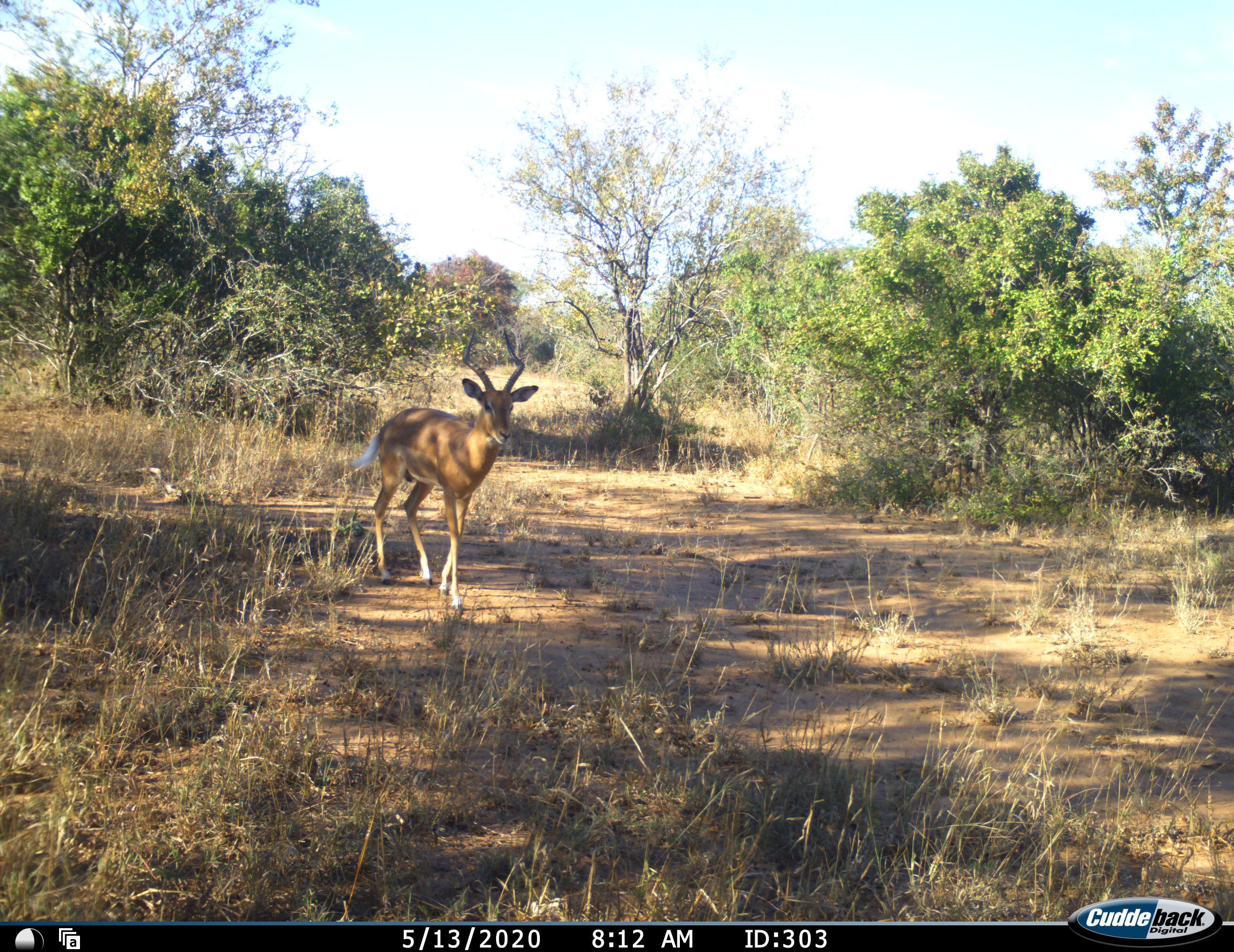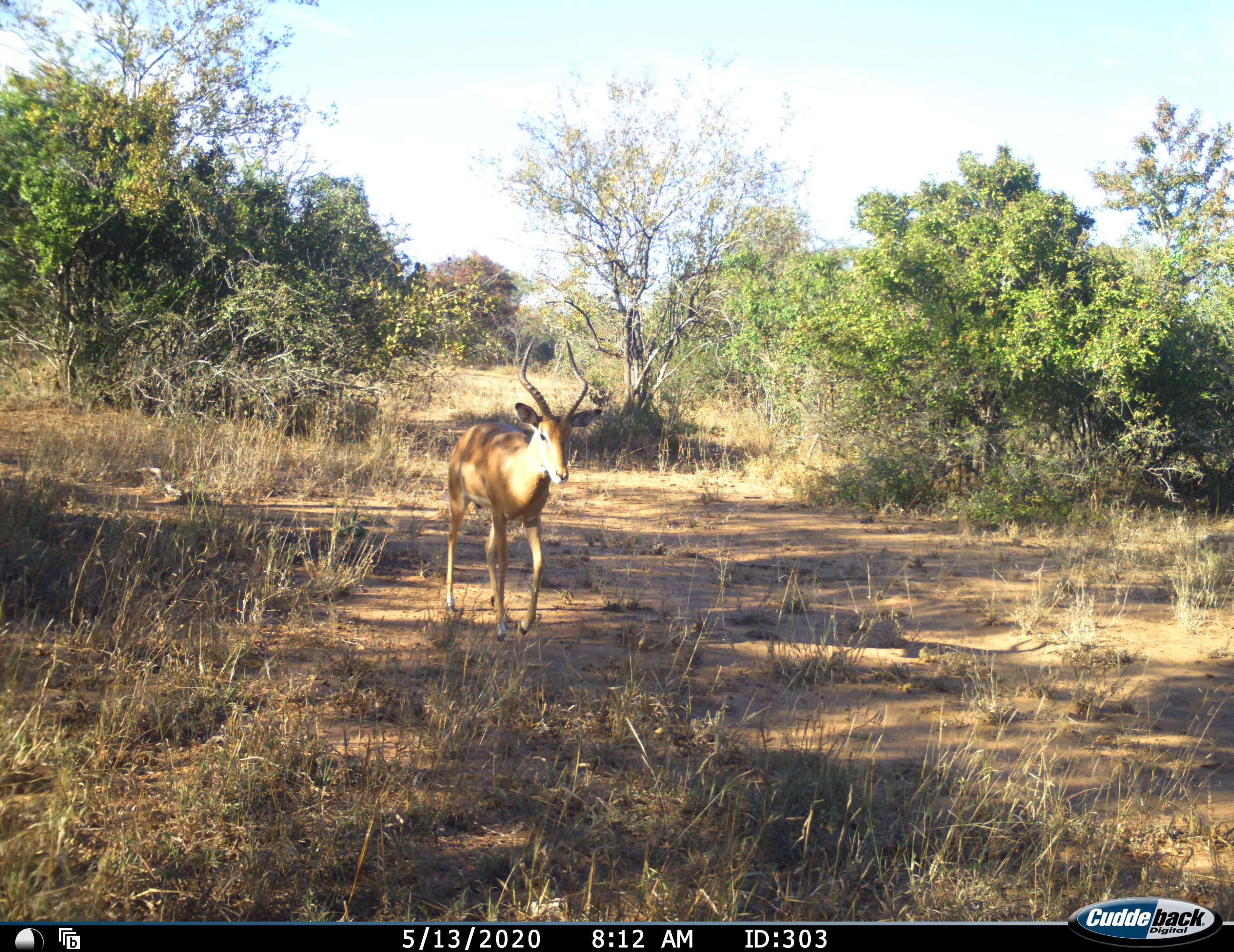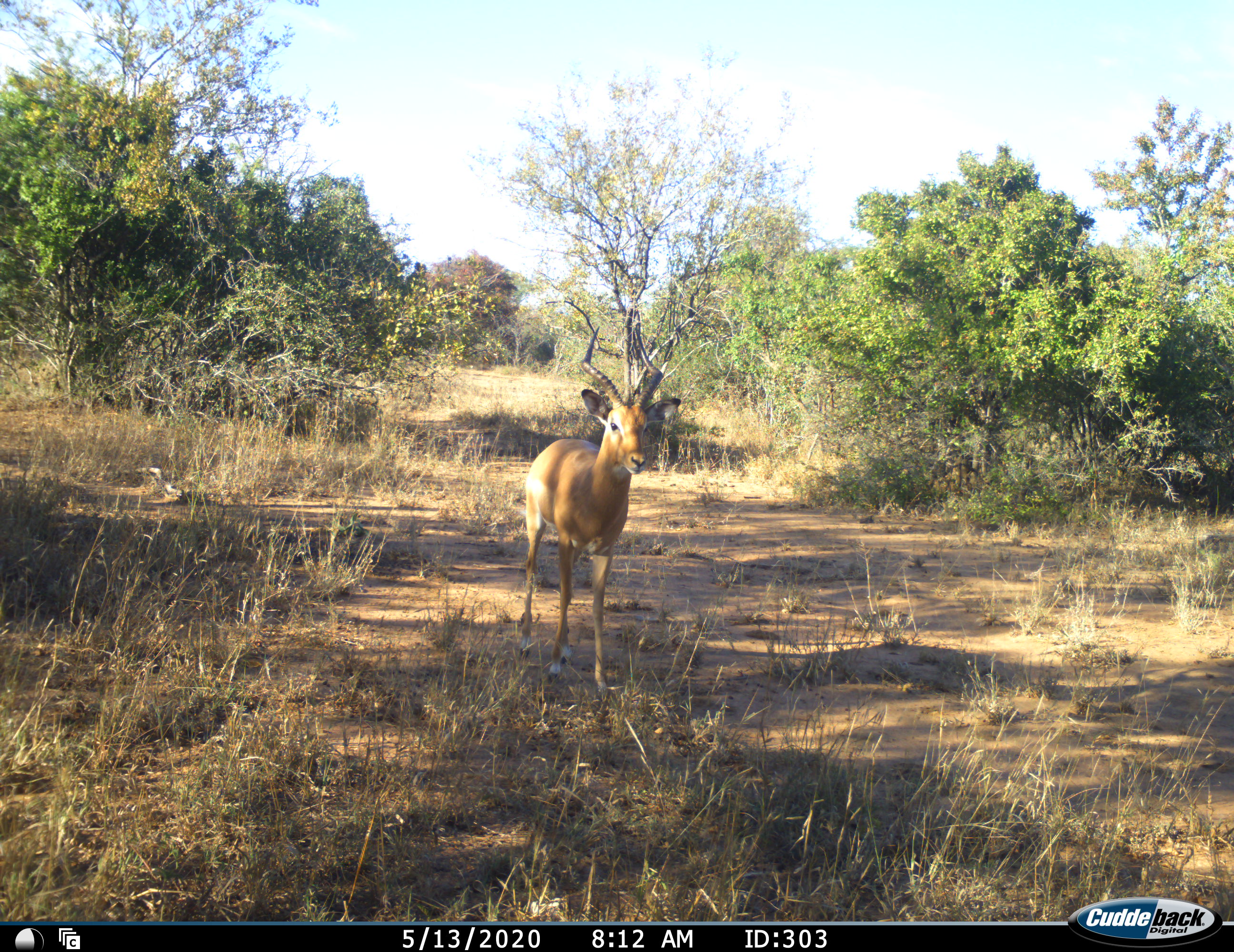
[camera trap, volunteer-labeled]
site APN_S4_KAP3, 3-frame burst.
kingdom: Animalia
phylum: Chordata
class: Mammalia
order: Artiodactyla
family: Bovidae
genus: Aepyceros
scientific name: Aepyceros melampus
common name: impala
Impala (Aepyceros melampus), count 1. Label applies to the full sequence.